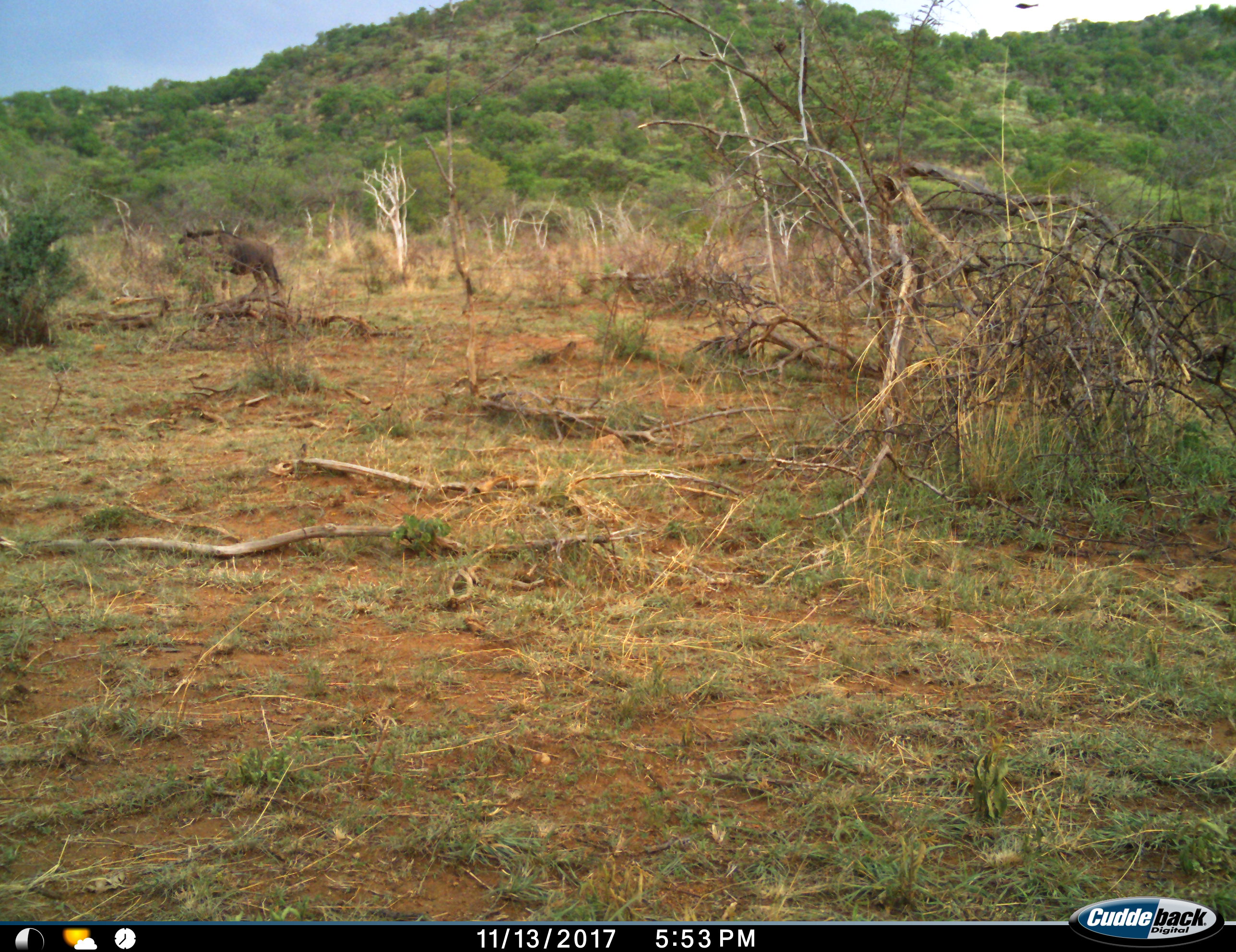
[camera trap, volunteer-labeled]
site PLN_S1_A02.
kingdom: Animalia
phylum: Chordata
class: Mammalia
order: Artiodactyla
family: Bovidae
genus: Connochaetes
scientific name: Connochaetes taurinus taurinus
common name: blue wildebeest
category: wildebeestblue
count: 1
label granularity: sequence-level